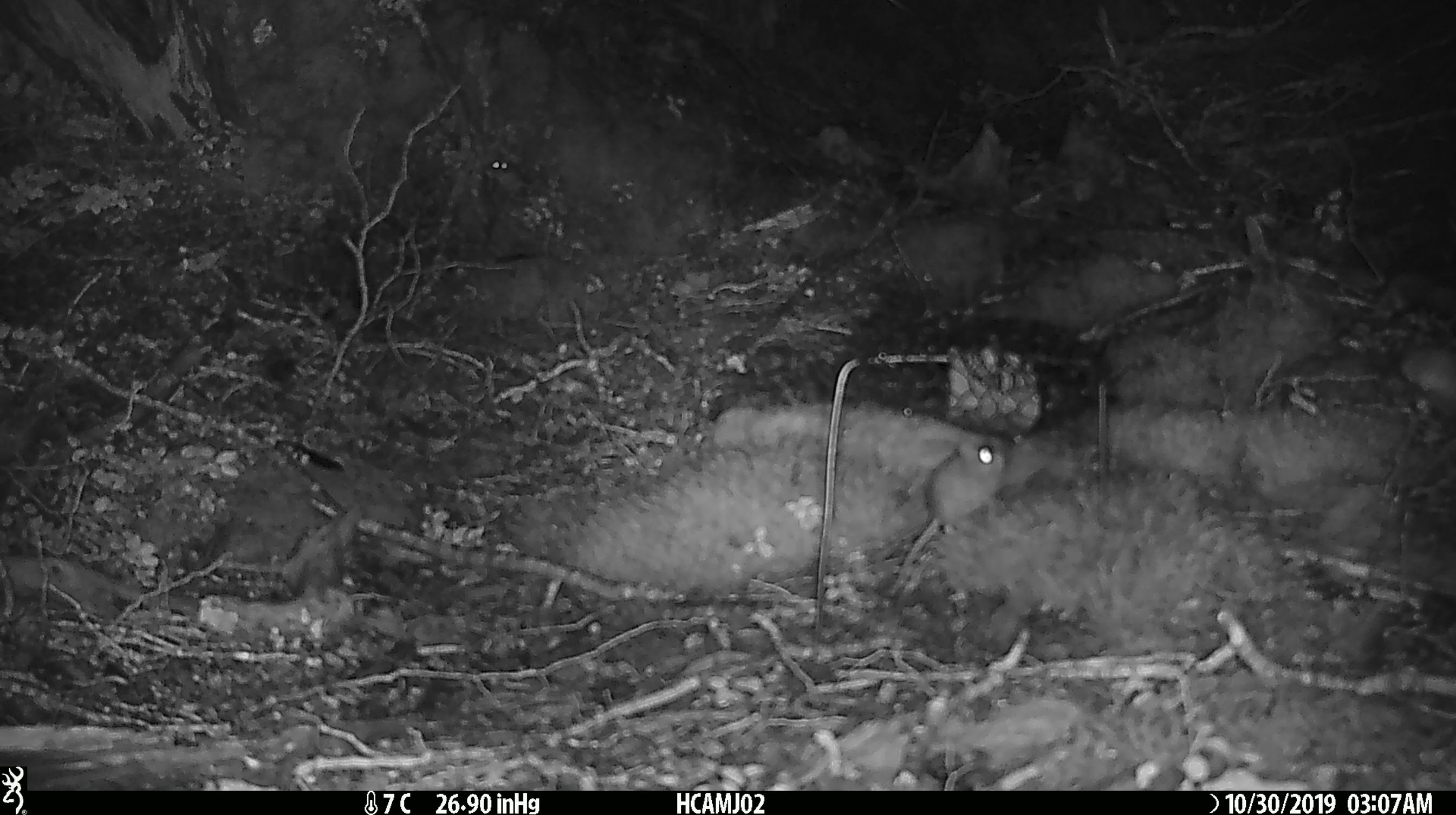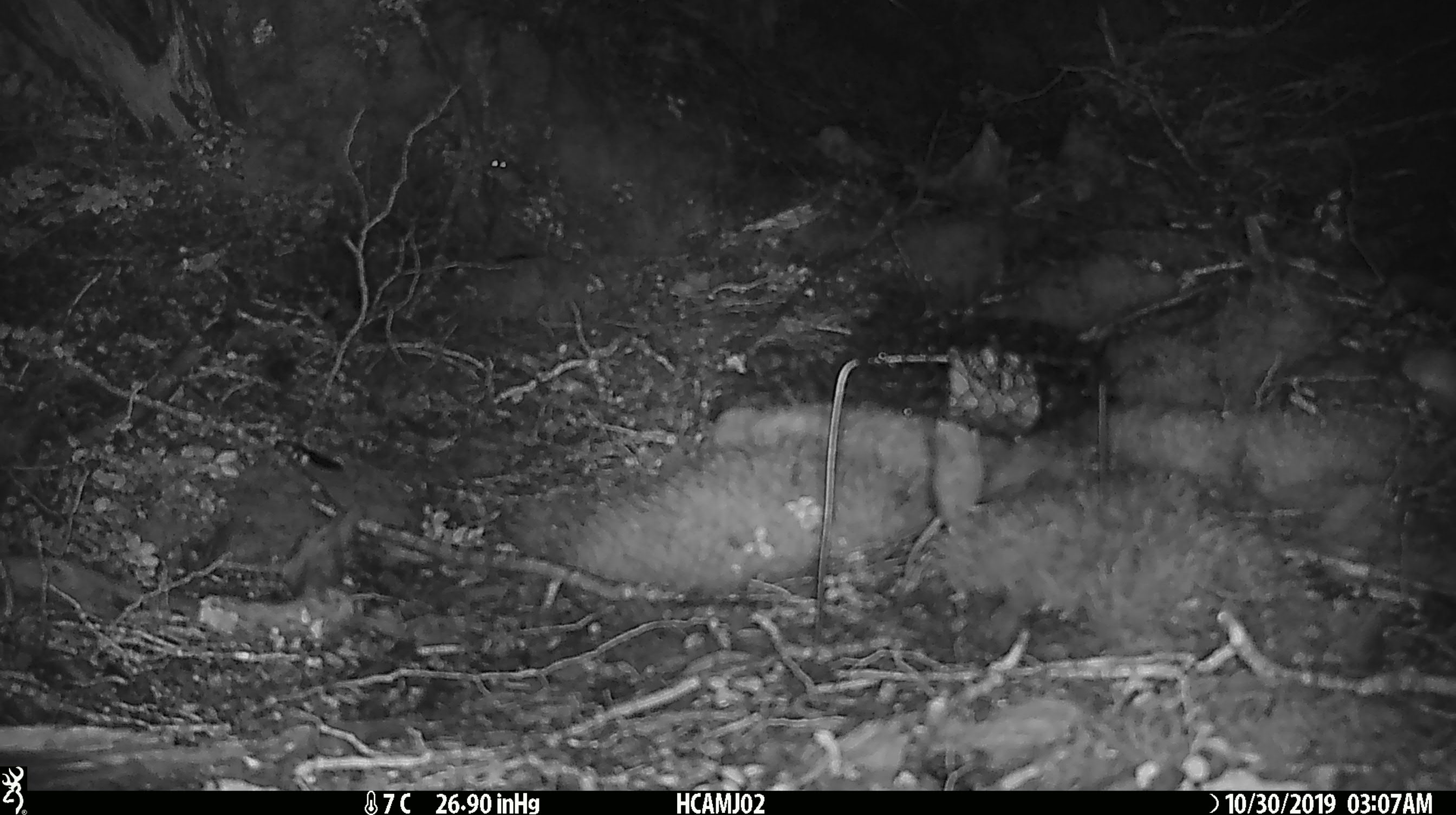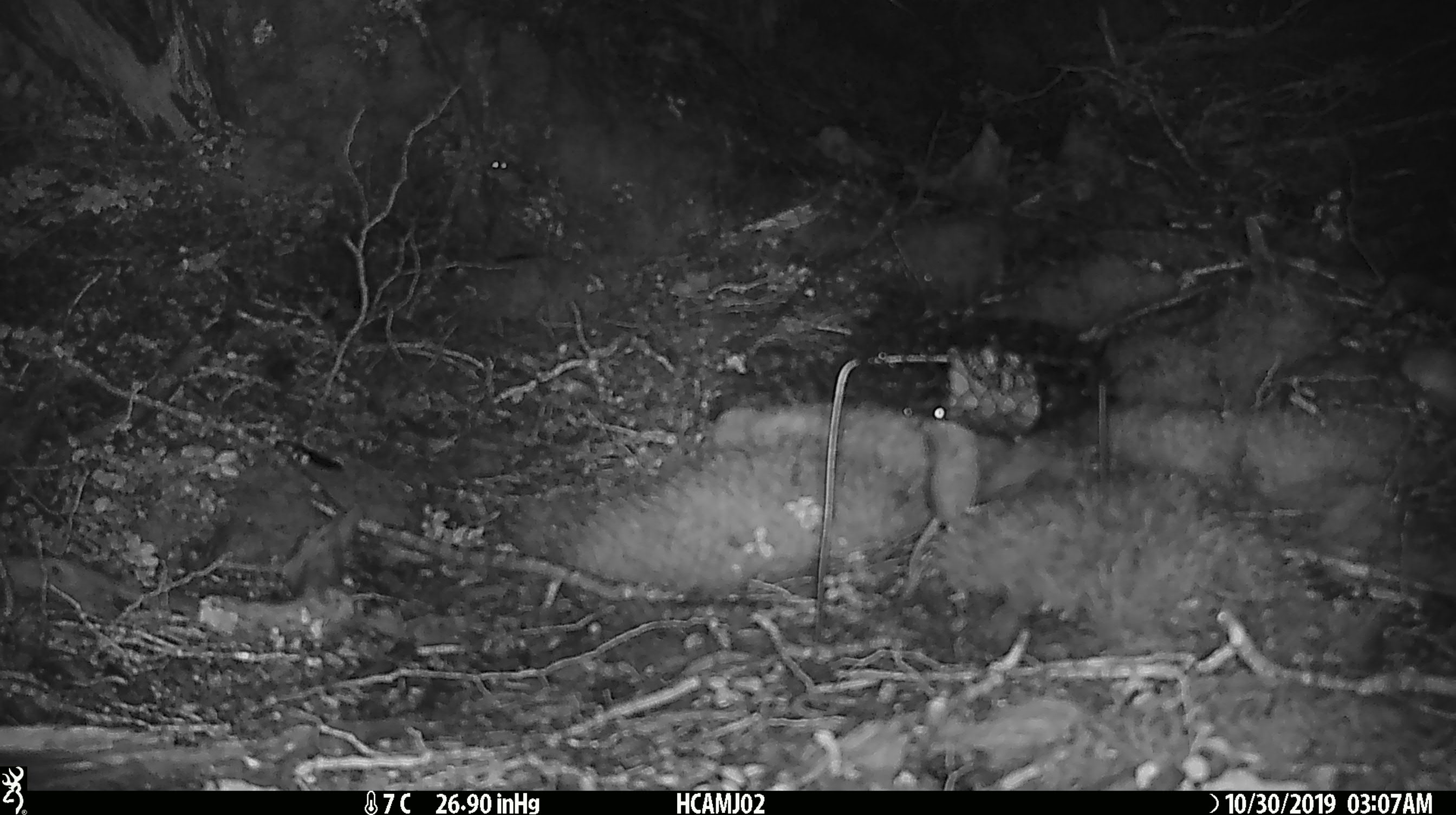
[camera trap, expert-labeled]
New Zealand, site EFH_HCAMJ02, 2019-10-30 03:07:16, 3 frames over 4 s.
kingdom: Animalia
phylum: Chordata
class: Mammalia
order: Rodentia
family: Muridae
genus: Mus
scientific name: Mus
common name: mouse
Mouse (Mus).